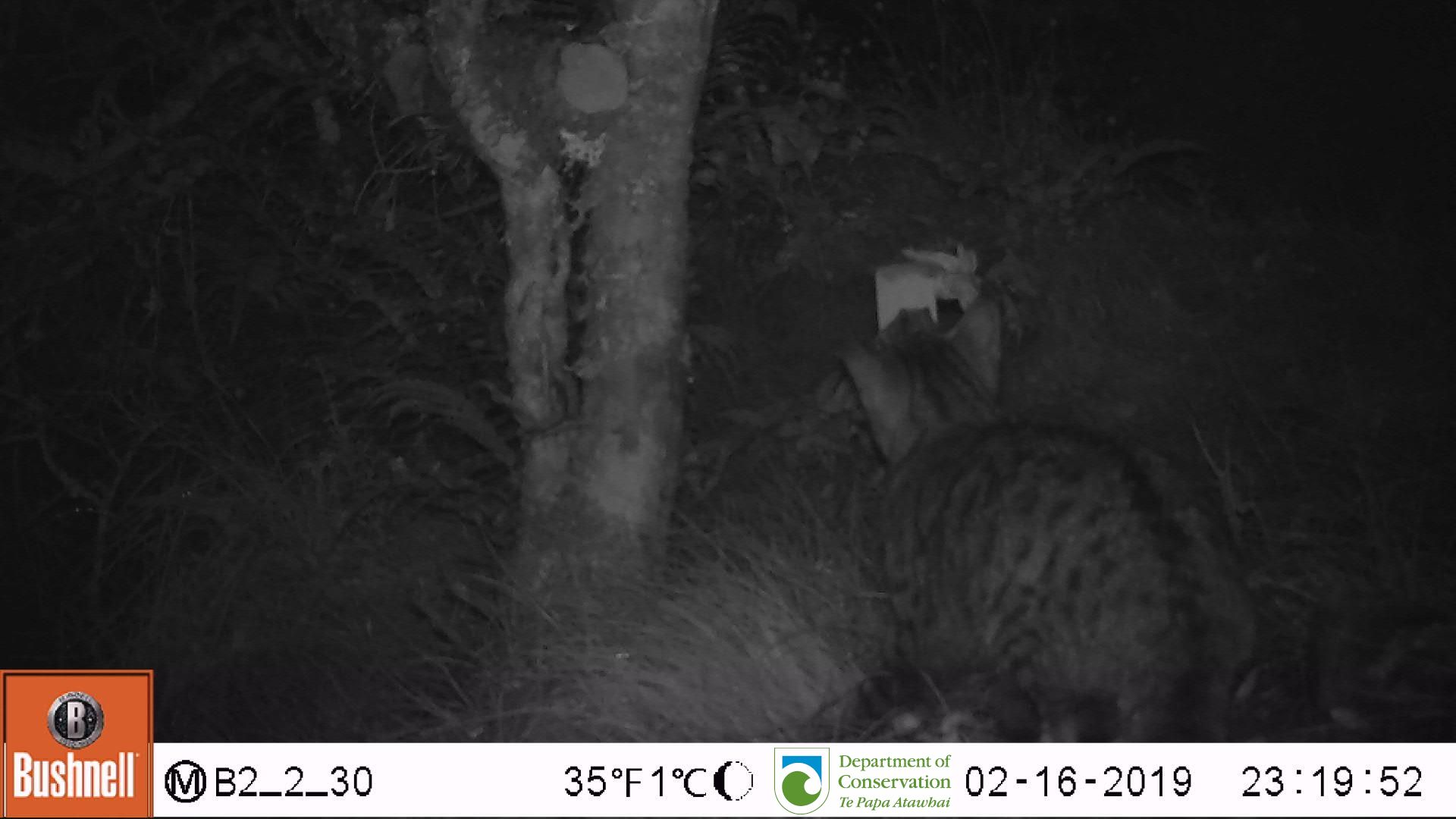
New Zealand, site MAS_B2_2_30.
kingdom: Animalia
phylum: Chordata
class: Mammalia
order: Carnivora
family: Felidae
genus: Felis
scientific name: Felis catus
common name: domestic cat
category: cat